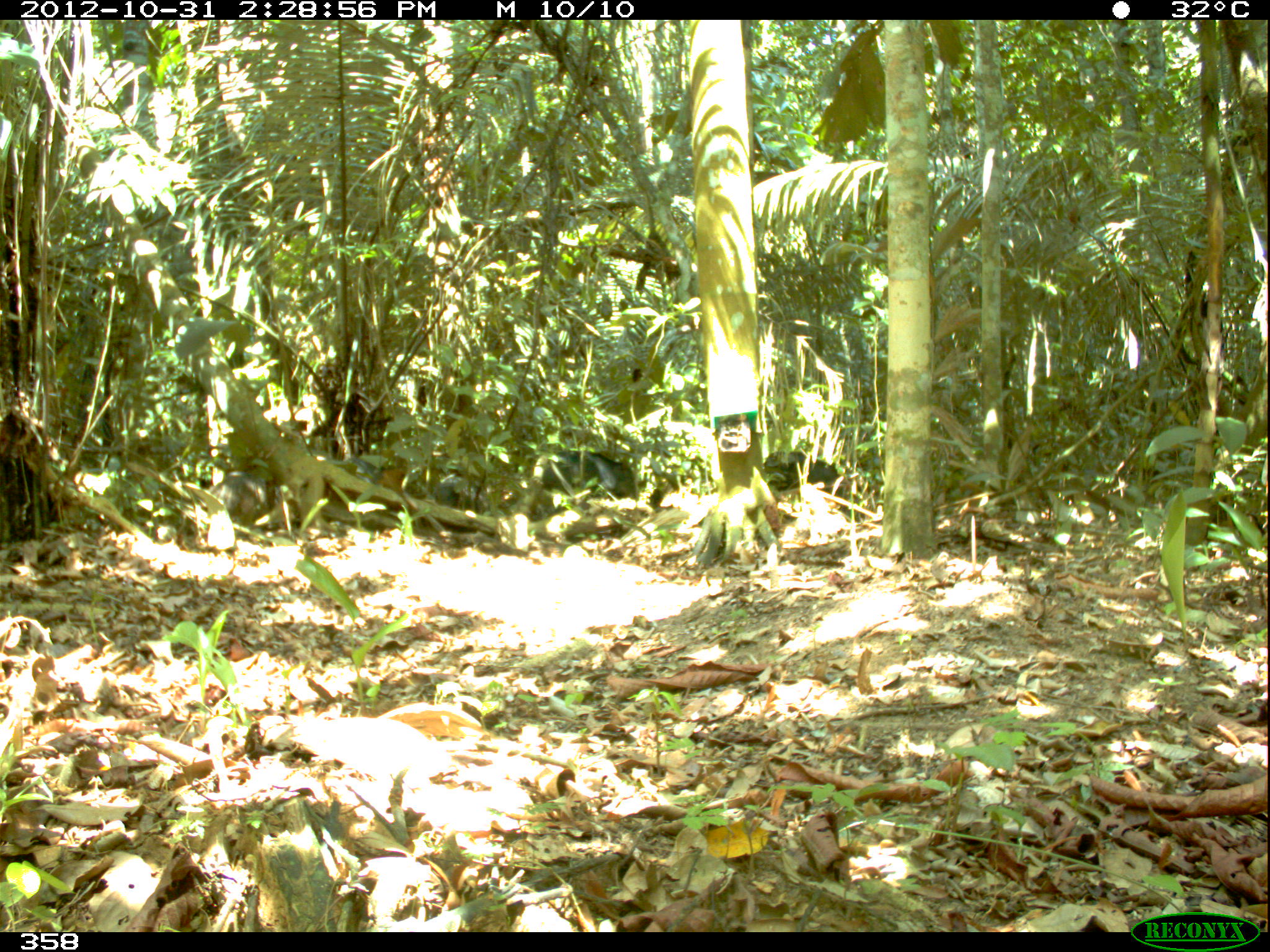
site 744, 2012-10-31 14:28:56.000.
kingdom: Animalia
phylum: Chordata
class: Mammalia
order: Artiodactyla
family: Tayassuidae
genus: Tayassu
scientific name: Tayassu pecari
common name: white-lipped peccary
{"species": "Tayassu pecari (white-lipped peccary)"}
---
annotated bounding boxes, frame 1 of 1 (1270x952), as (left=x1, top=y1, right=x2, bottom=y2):
tayassu pecari: (left=532, top=450, right=639, bottom=500); (left=763, top=450, right=850, bottom=499); (left=209, top=470, right=271, bottom=526); (left=431, top=473, right=489, bottom=515)